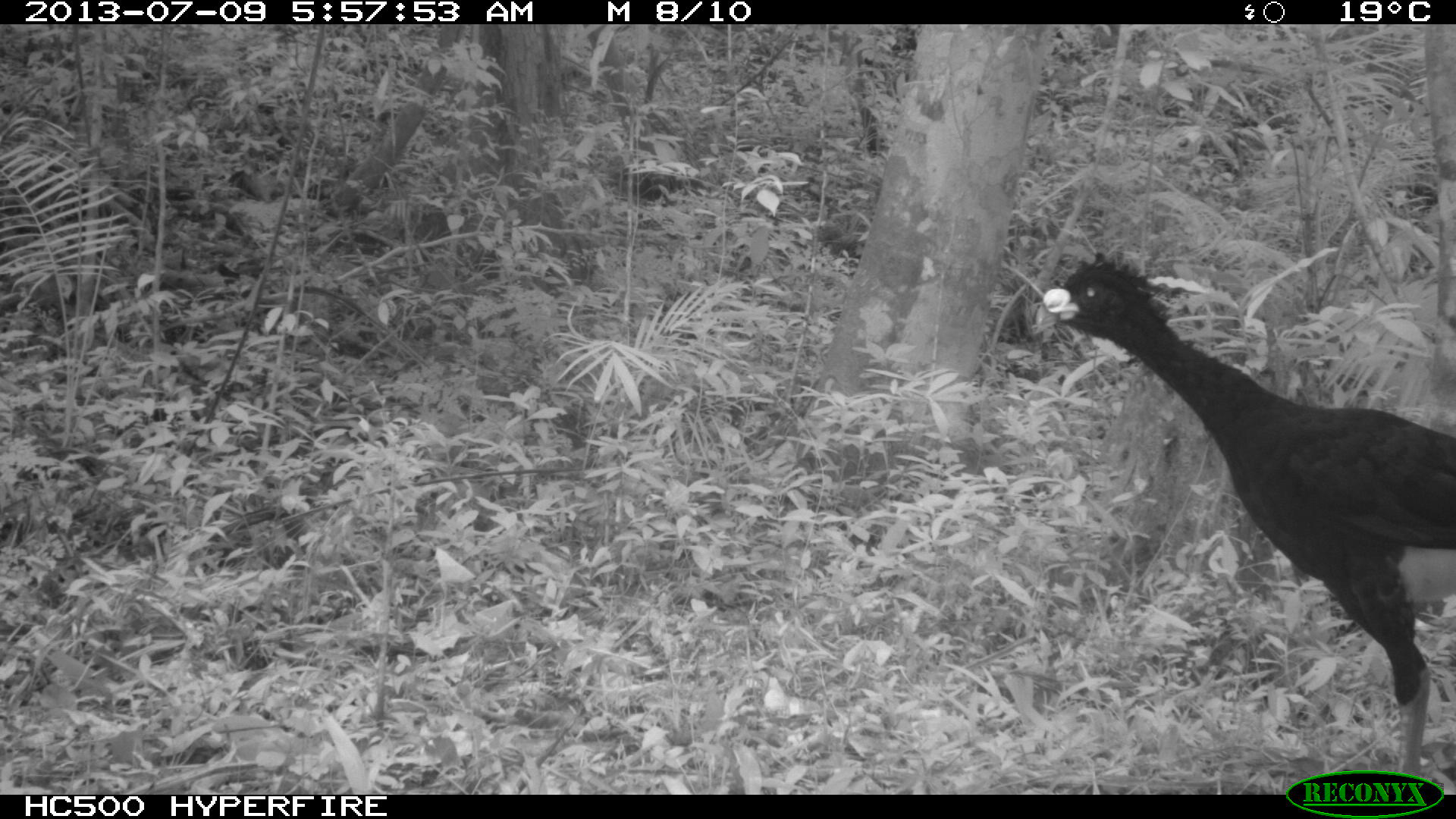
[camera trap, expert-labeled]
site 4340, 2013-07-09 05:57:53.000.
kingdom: Animalia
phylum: Chordata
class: Aves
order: Galliformes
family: Cracidae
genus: Crax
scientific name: Crax rubra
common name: great curassow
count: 1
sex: male